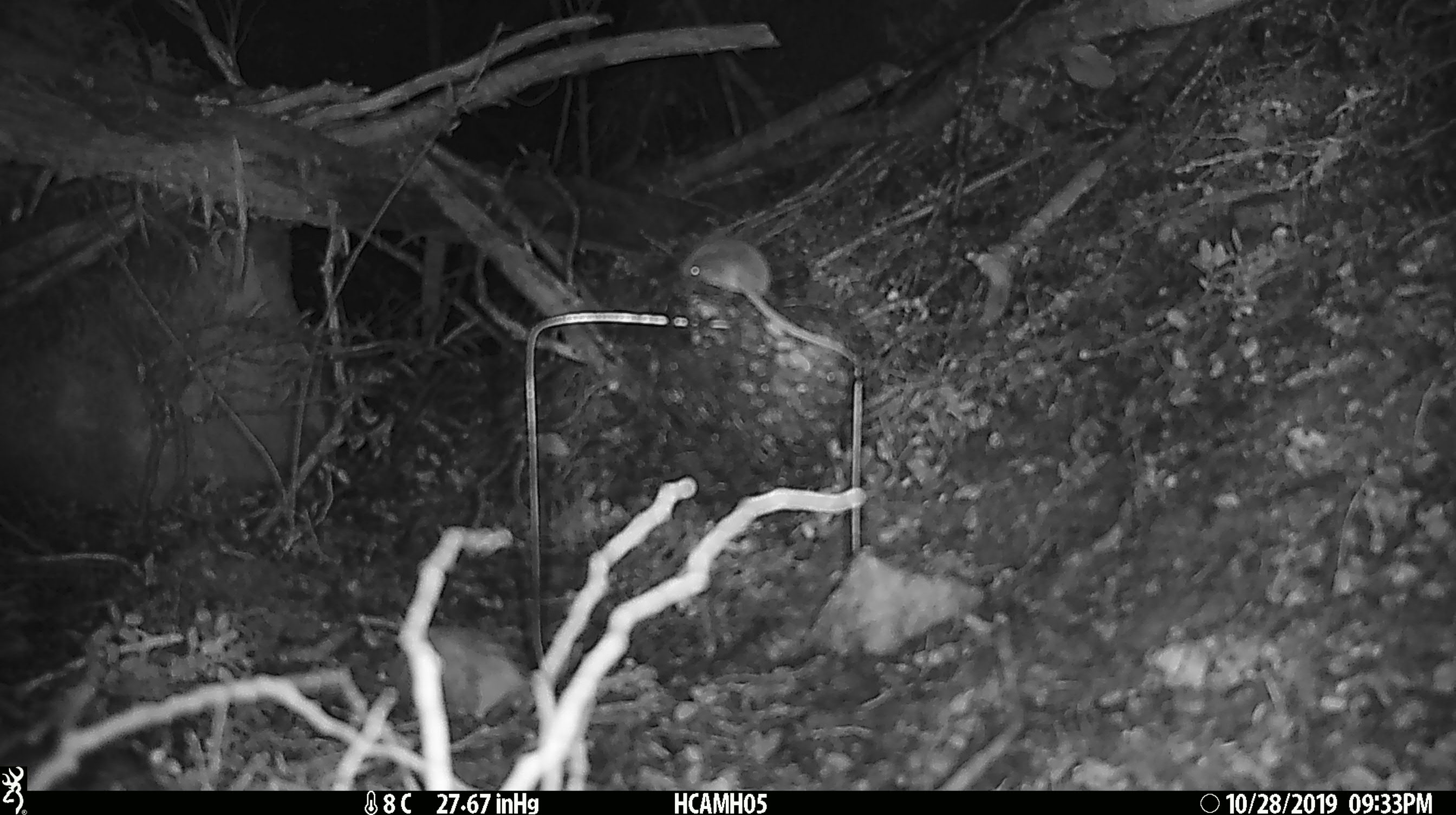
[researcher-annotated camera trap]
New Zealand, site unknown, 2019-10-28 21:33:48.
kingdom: Animalia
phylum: Chordata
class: Mammalia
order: Rodentia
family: Muridae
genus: Mus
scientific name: Mus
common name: mouse